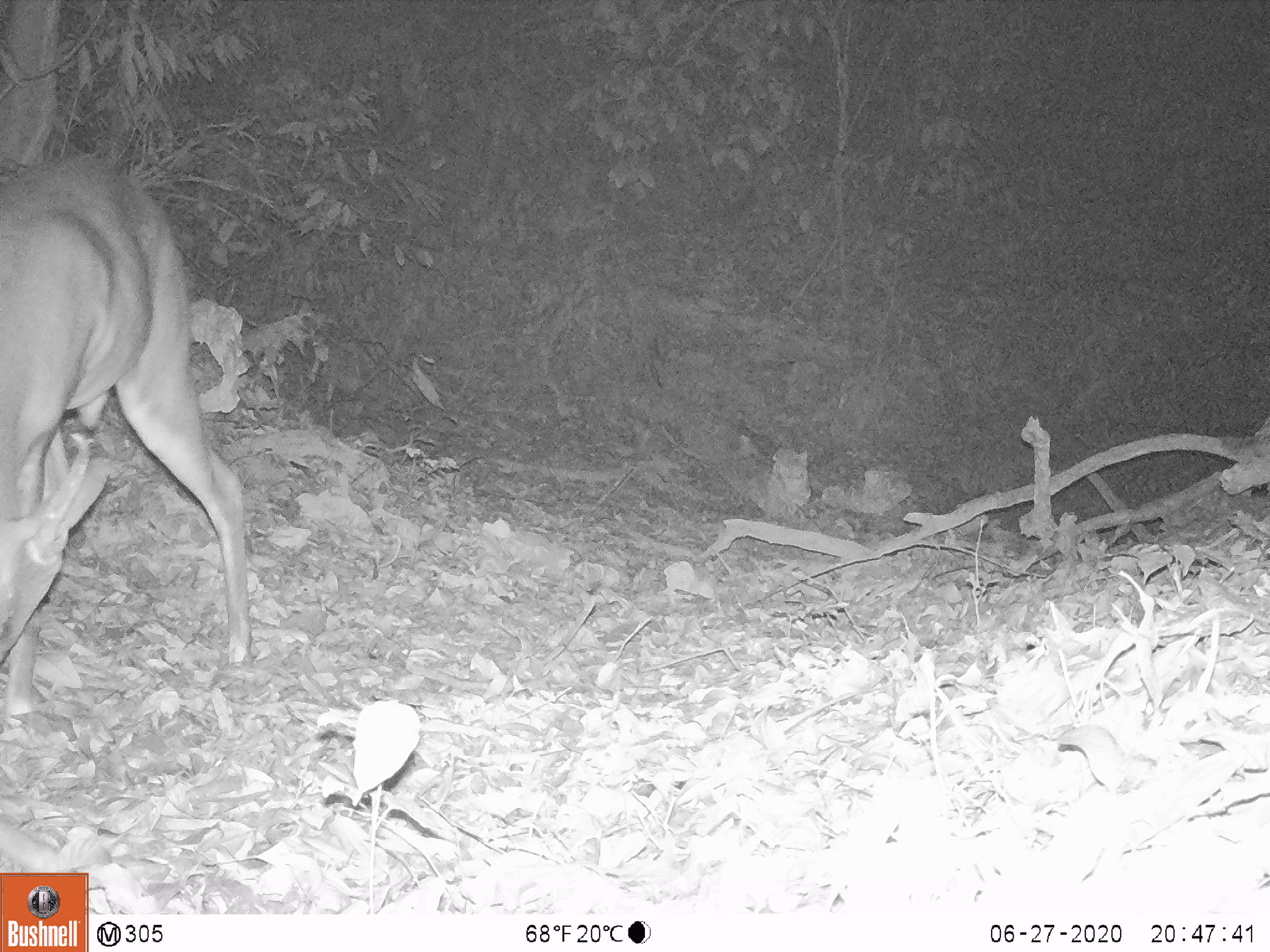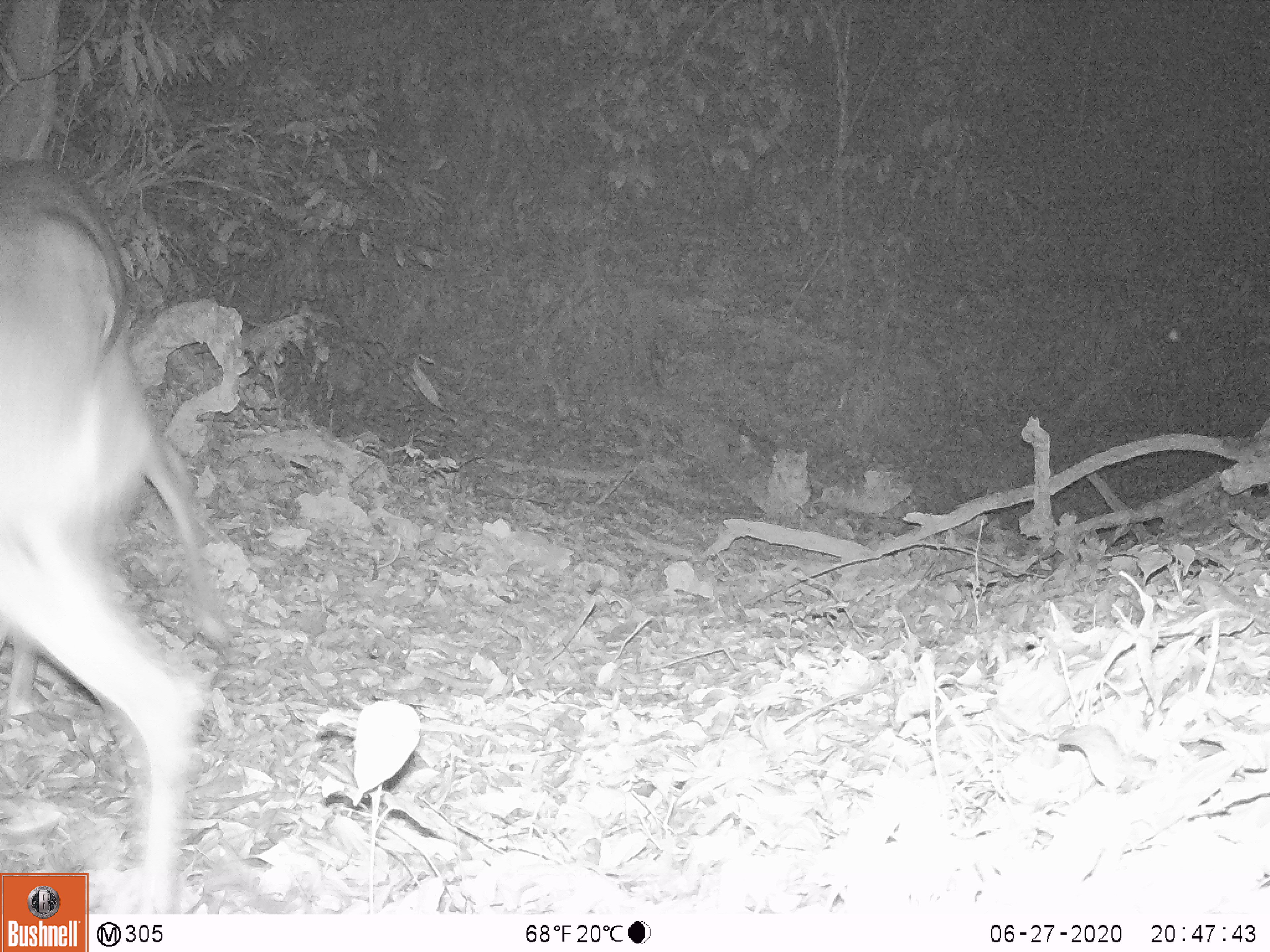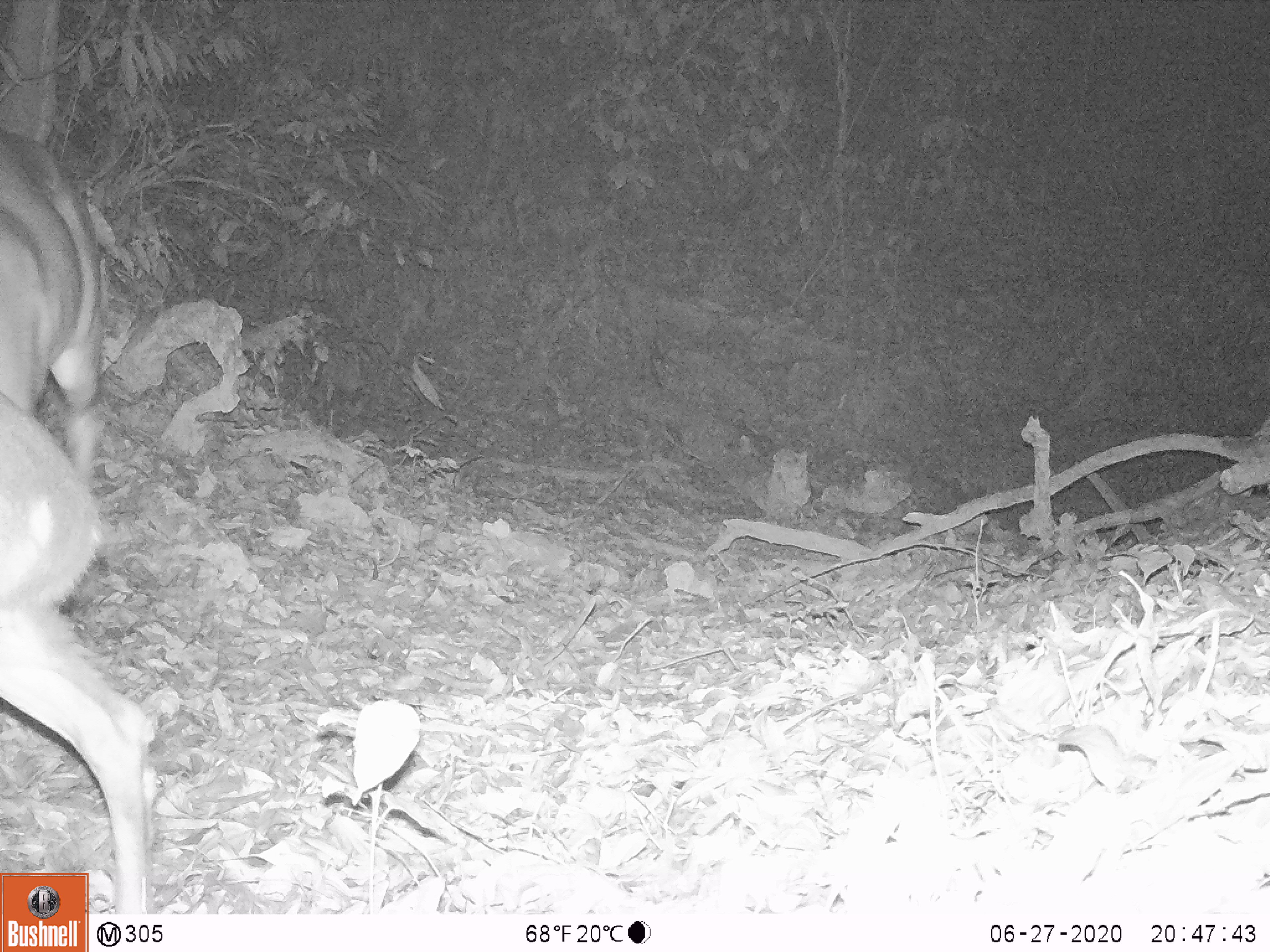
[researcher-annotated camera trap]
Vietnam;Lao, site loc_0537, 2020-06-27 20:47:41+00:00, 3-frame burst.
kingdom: Animalia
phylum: Chordata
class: Mammalia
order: Artiodactyla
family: Cervidae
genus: Muntiacus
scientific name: Muntiacus vuquangensis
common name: large-antlered muntjac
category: large antlered muntjac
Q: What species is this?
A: Large antlered muntjac (large-antlered muntjac) (Muntiacus vuquangensis).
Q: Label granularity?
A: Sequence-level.